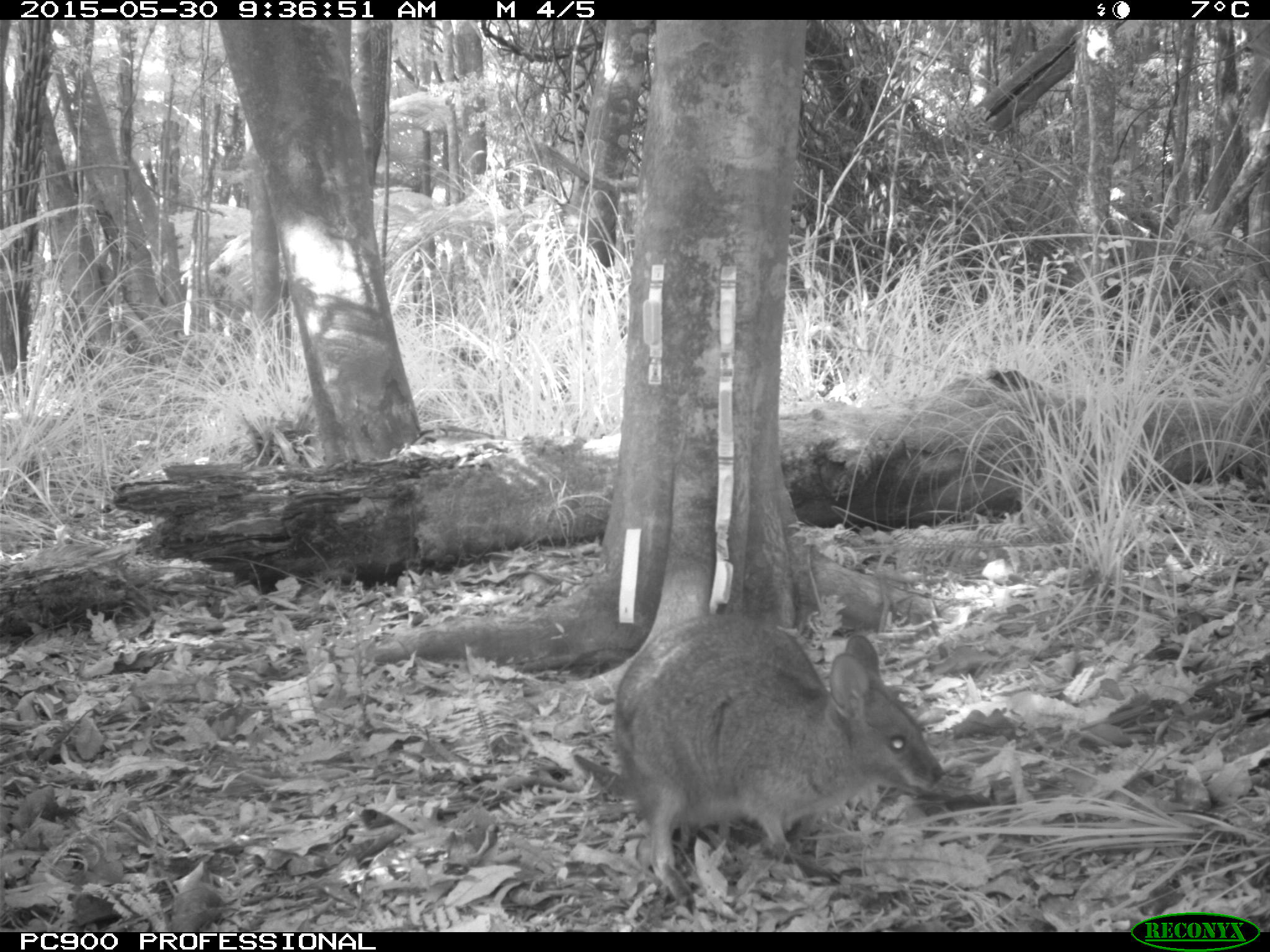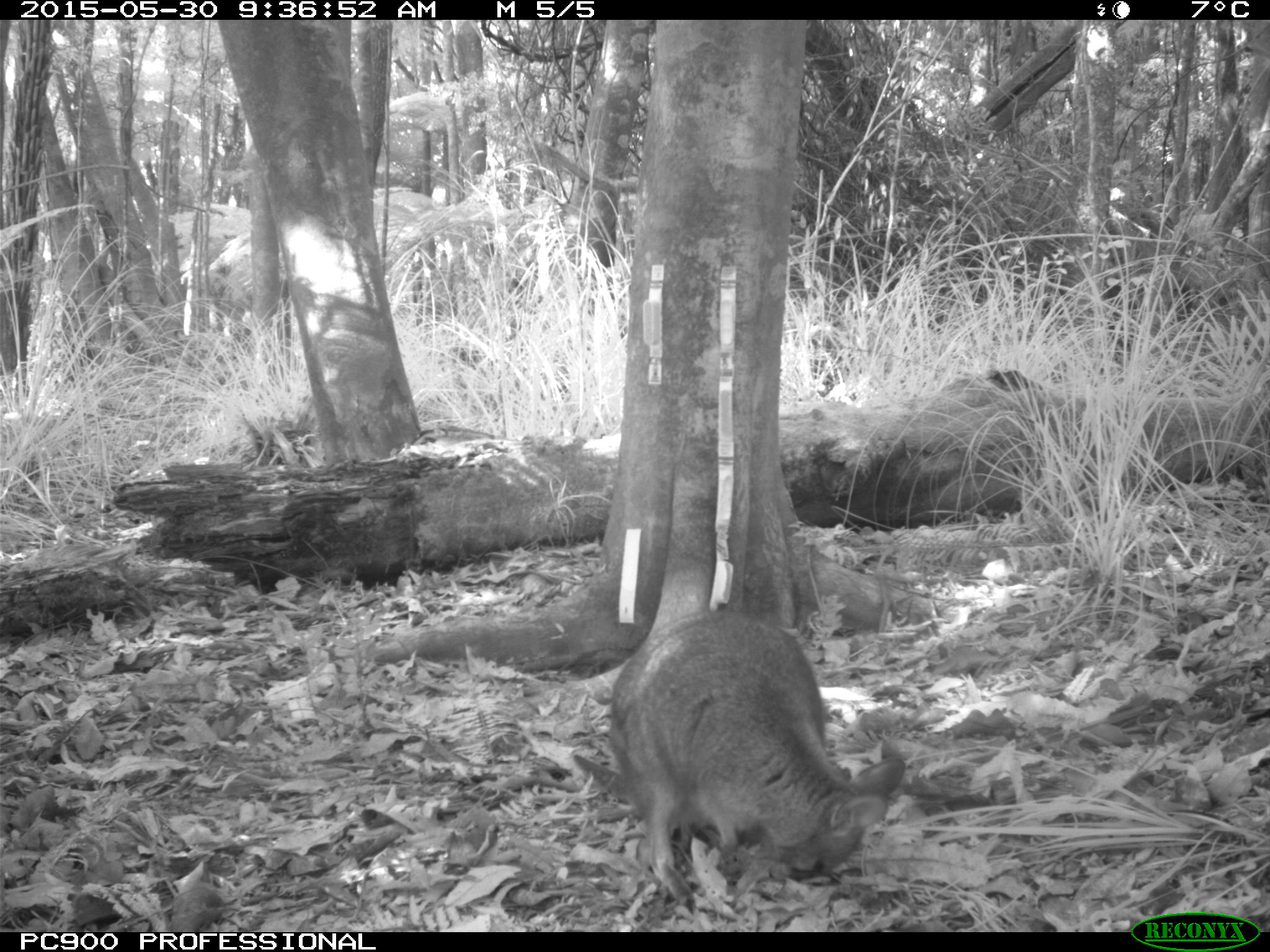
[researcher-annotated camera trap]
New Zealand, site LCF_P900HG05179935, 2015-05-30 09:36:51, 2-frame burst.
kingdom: Animalia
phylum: Chordata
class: Mammalia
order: Diprotodontia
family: Macropodidae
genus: Notamacropus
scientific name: Notamacropus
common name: wallaby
Wallaby (Notamacropus).